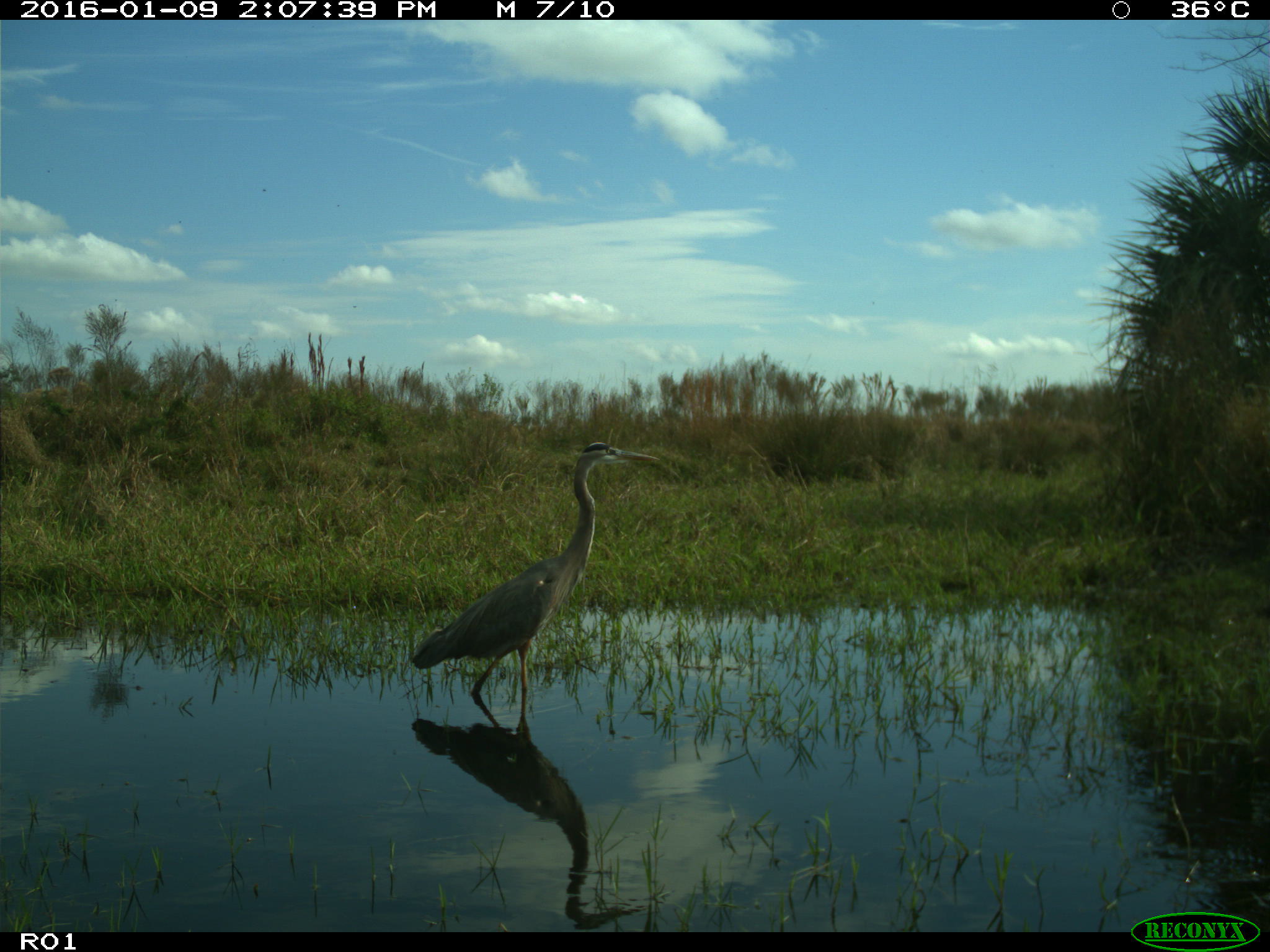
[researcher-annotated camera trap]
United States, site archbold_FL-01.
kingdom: Animalia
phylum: Chordata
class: Aves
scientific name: Aves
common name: birds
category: unidentified bird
Unidentified bird (birds) (Aves).